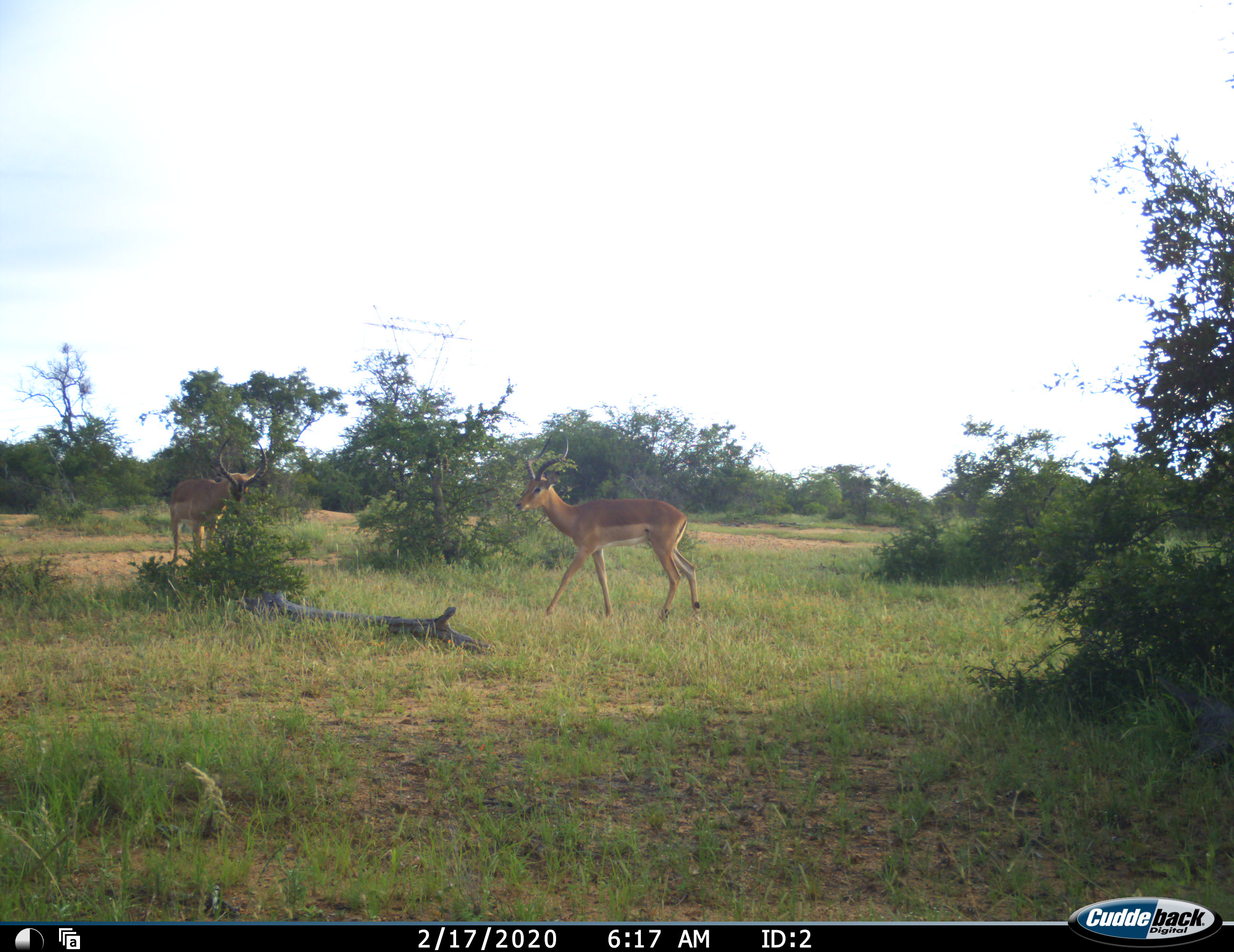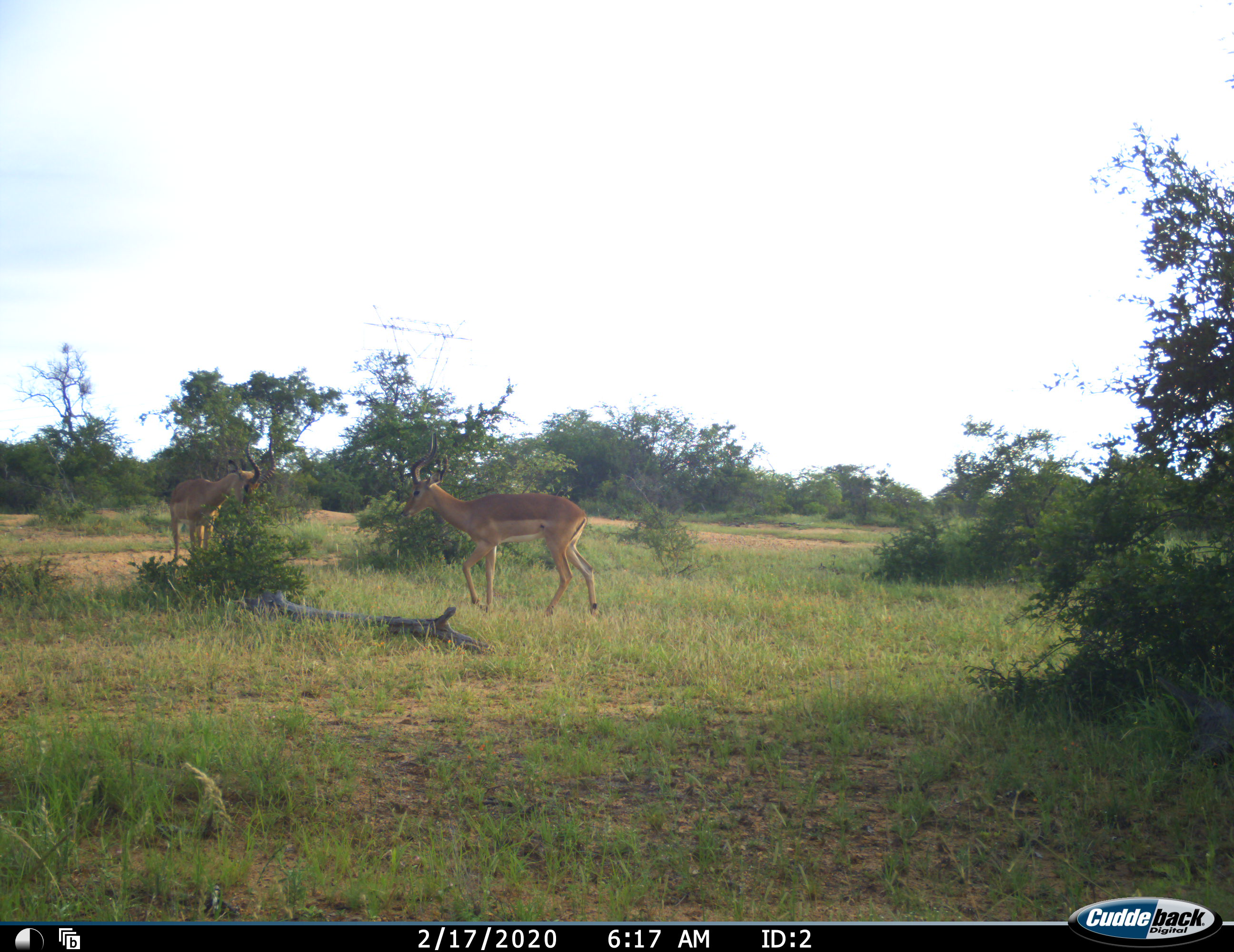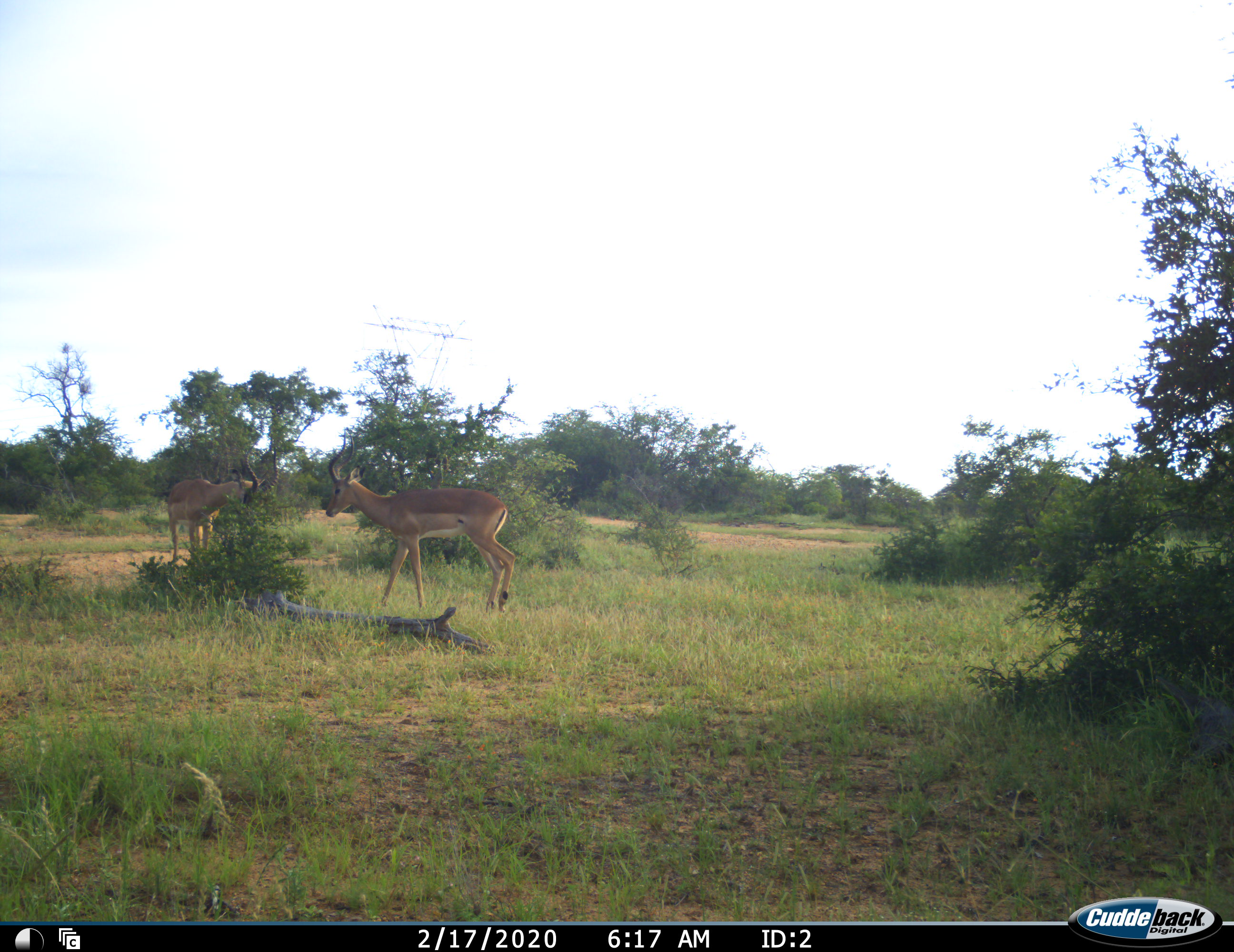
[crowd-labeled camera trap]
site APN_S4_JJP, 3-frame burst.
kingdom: Animalia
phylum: Chordata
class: Mammalia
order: Artiodactyla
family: Bovidae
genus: Aepyceros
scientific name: Aepyceros melampus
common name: impala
Impala (Aepyceros melampus), count 2. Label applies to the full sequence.